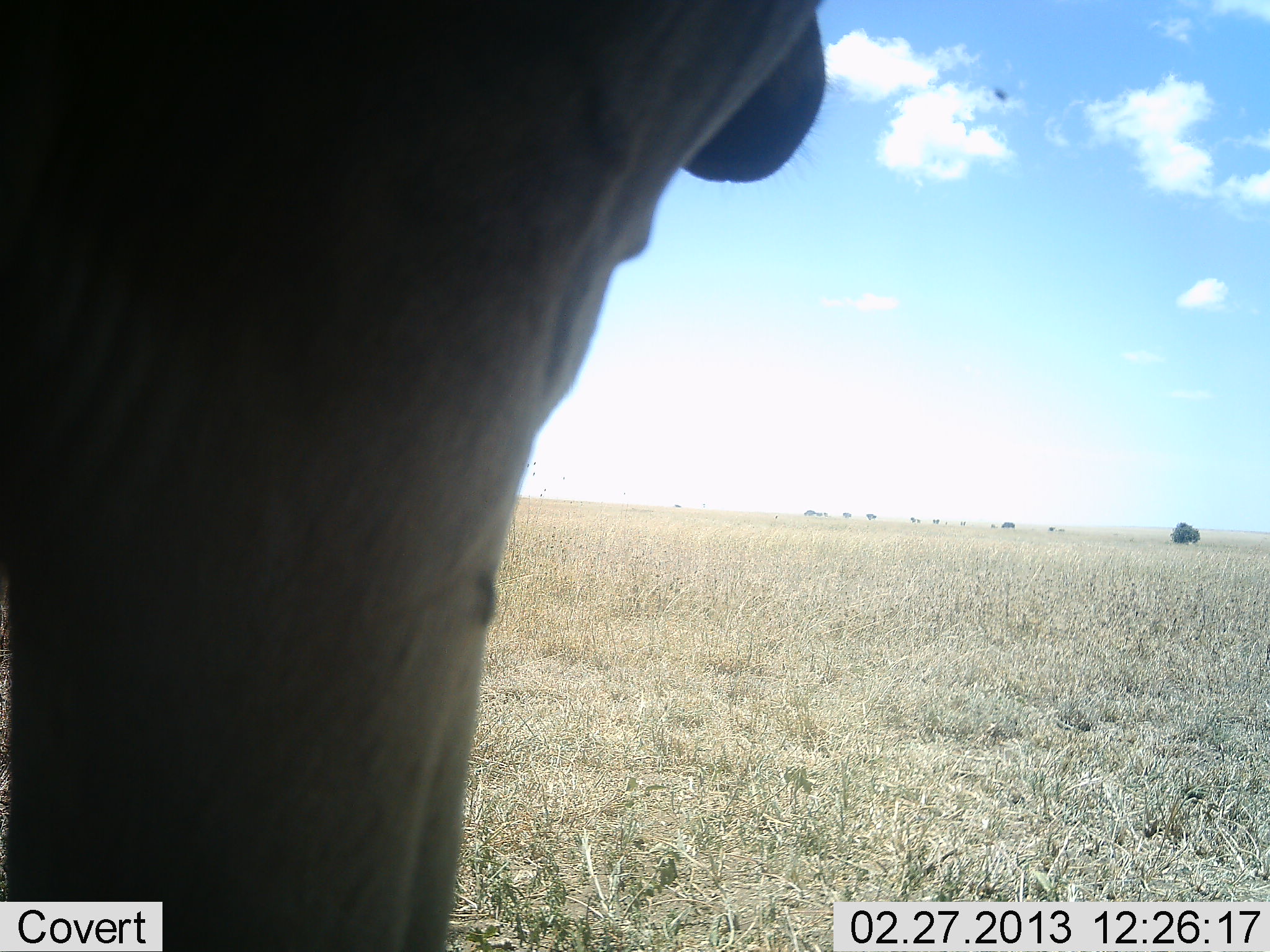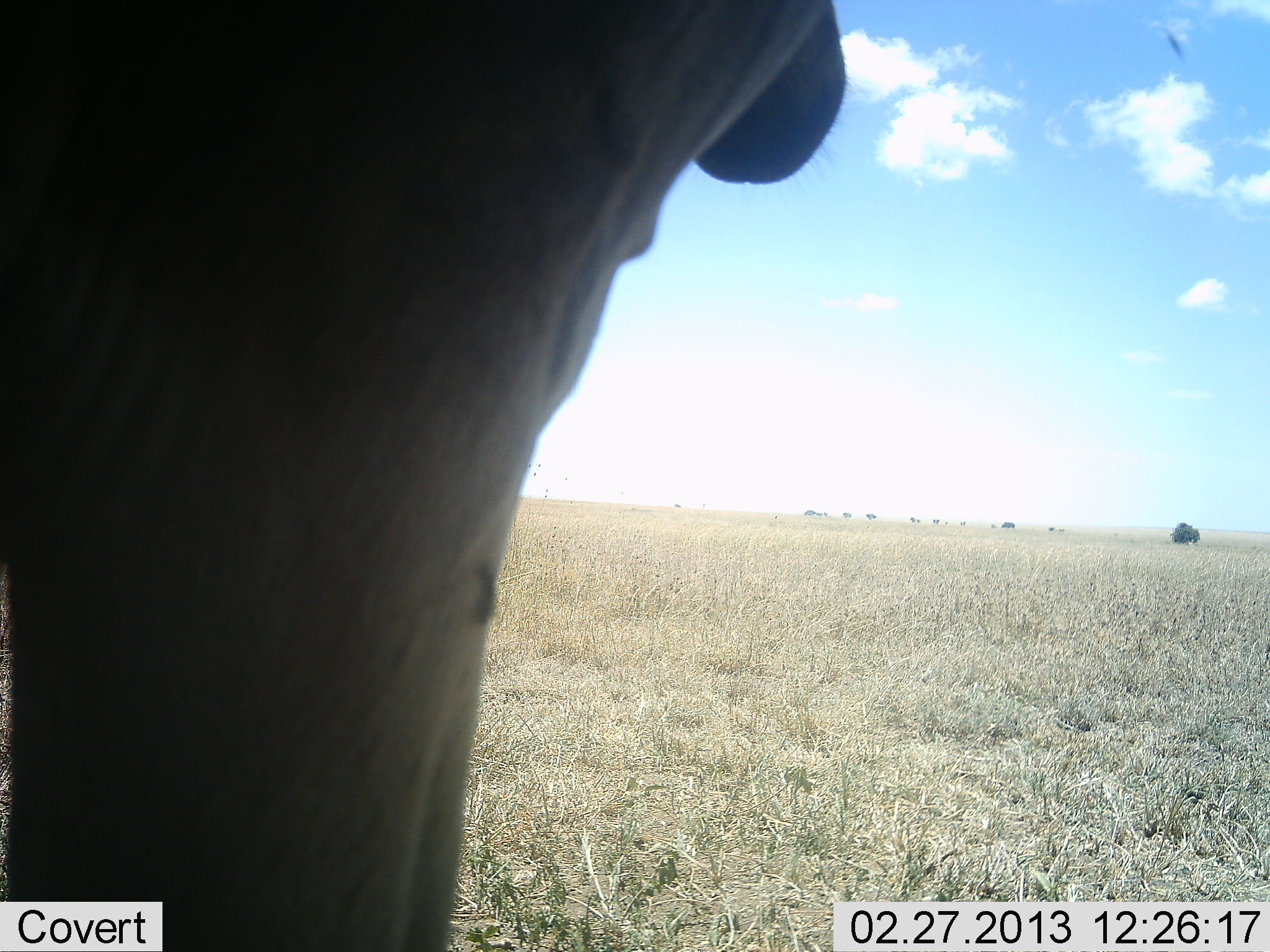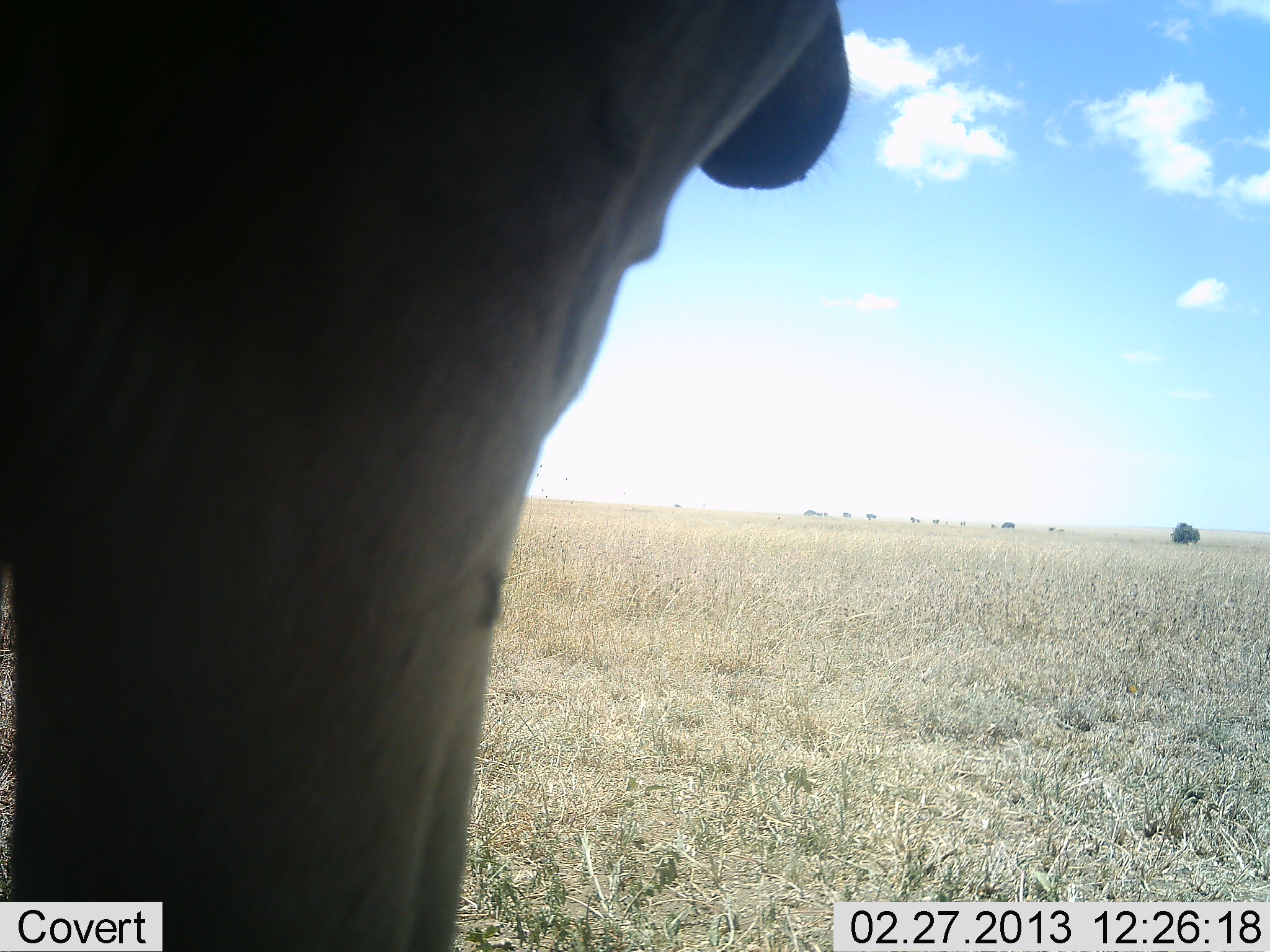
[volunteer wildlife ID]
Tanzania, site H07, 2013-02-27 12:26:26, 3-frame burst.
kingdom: Animalia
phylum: Chordata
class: Mammalia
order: Artiodactyla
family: Bovidae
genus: Alcelaphus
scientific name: Alcelaphus buselaphus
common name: hartebeest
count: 1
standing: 100%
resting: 0%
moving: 0%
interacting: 0%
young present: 0%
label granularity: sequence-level